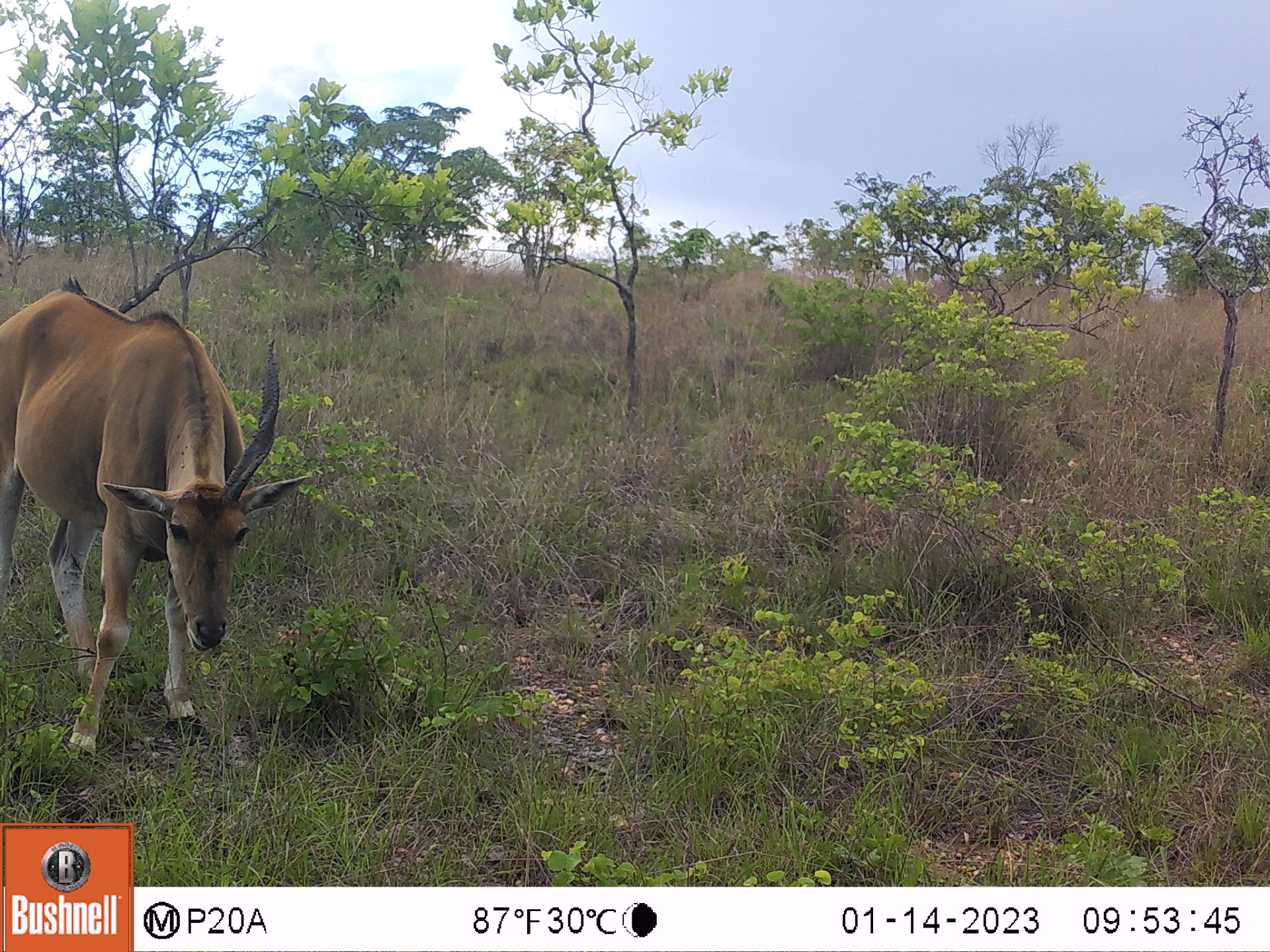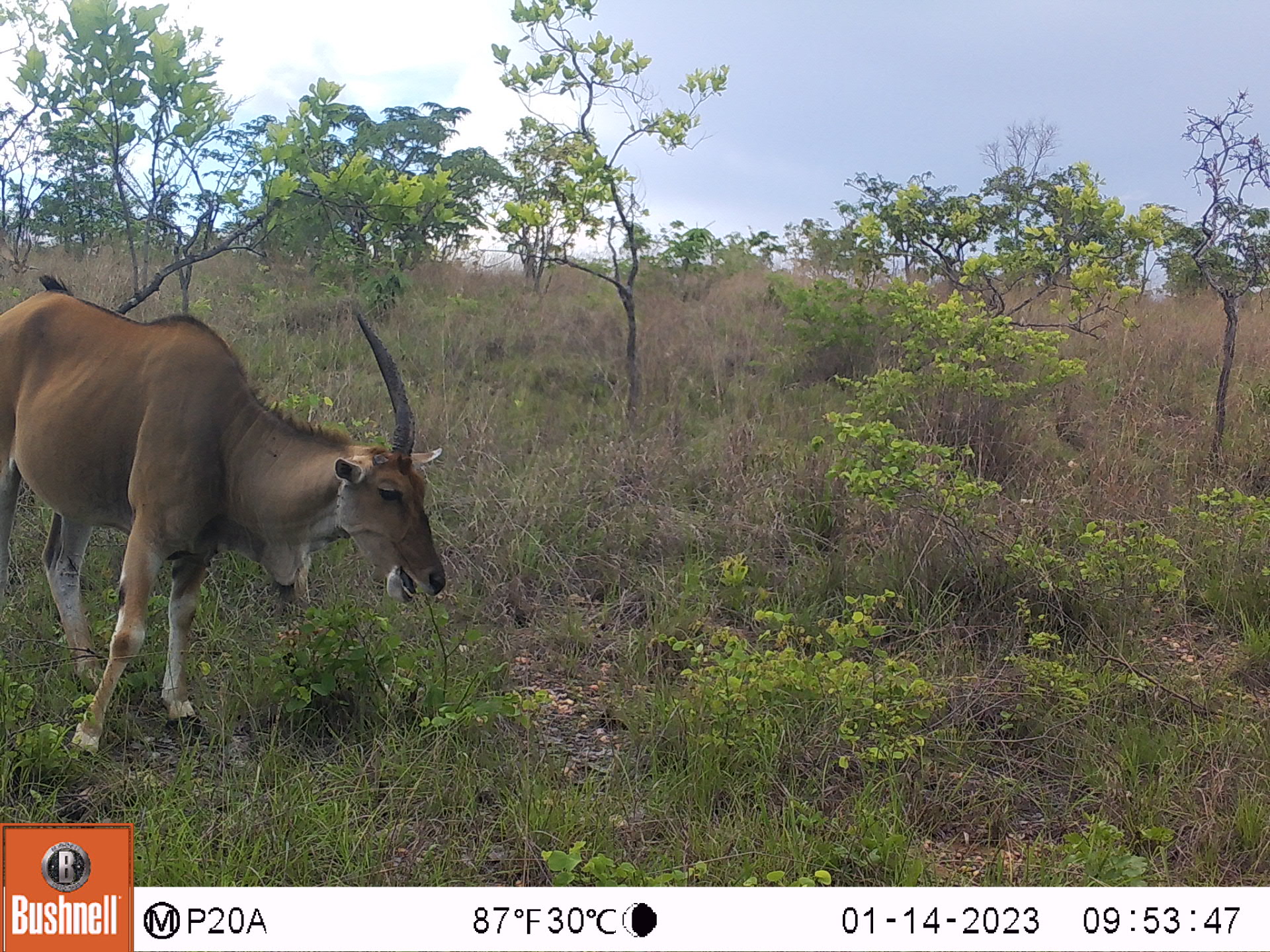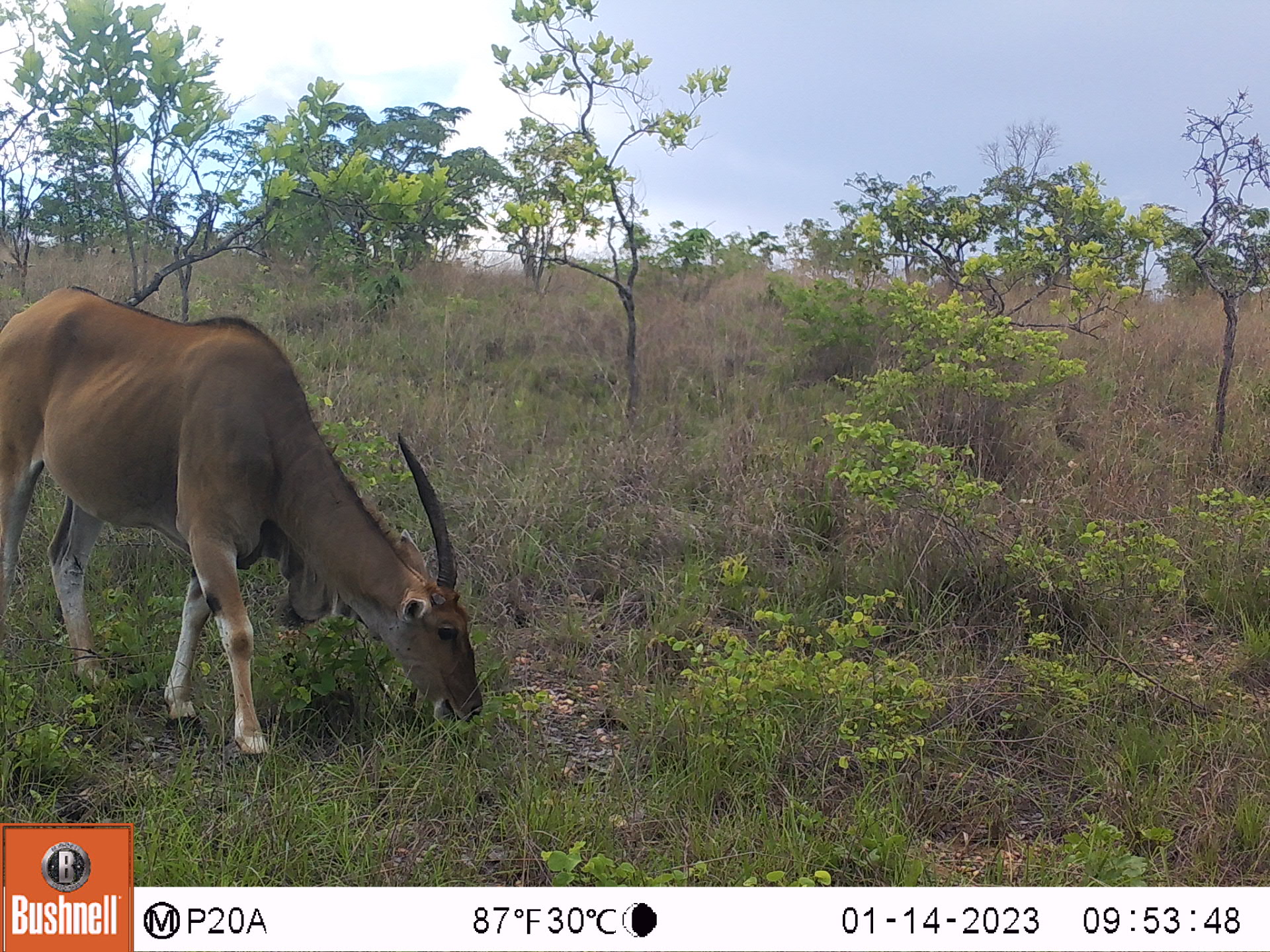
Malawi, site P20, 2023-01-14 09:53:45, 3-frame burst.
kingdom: Animalia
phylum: Chordata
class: Mammalia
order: Artiodactyla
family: Bovidae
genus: Tragelaphus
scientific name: Tragelaphus oryx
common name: common eland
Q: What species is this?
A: Common eland (Tragelaphus oryx).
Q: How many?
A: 1.